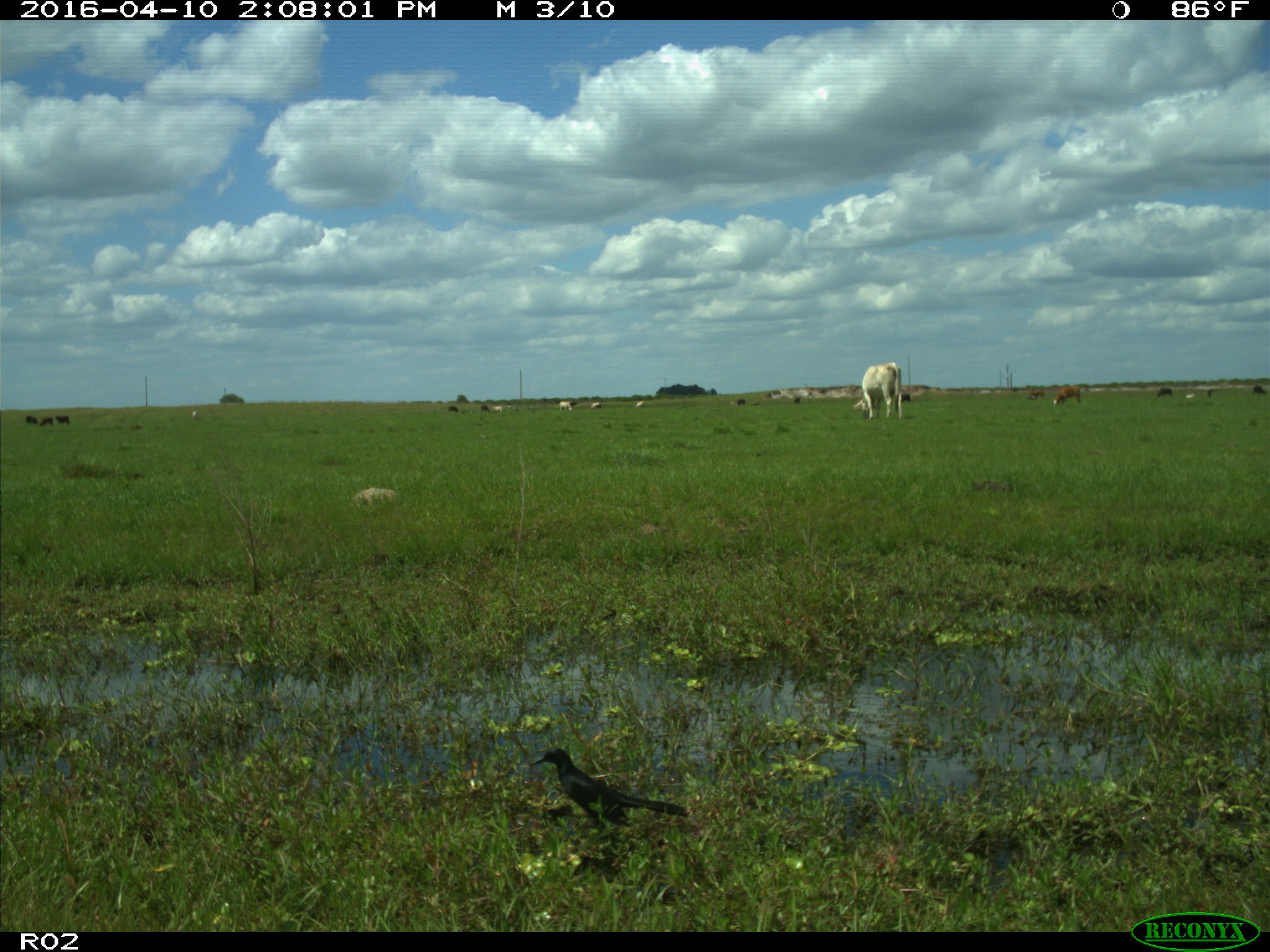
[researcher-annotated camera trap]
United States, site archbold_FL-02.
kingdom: Animalia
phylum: Chordata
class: Mammalia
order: Artiodactyla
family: Bovidae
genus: Bos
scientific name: Bos taurus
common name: domestic cow